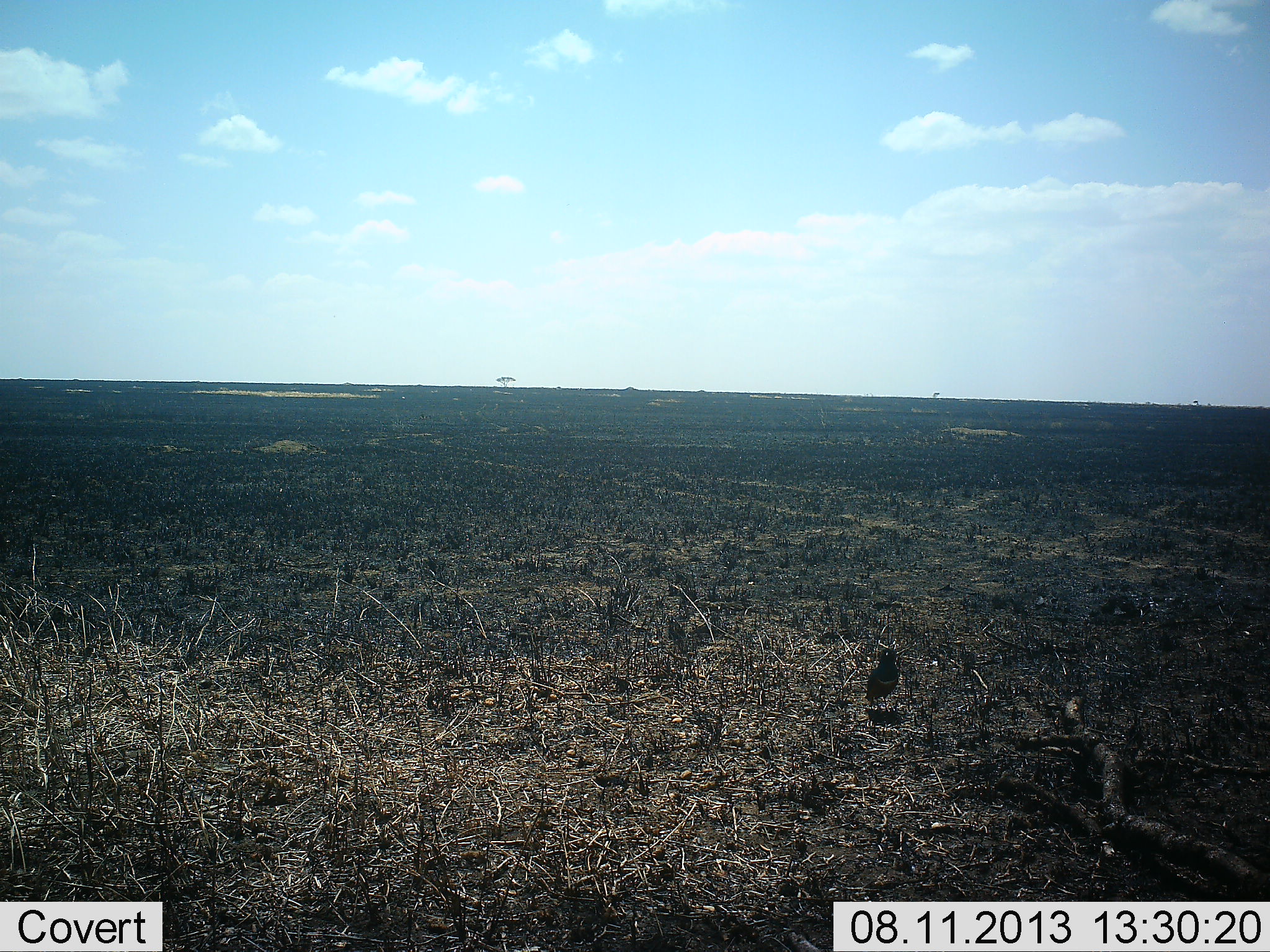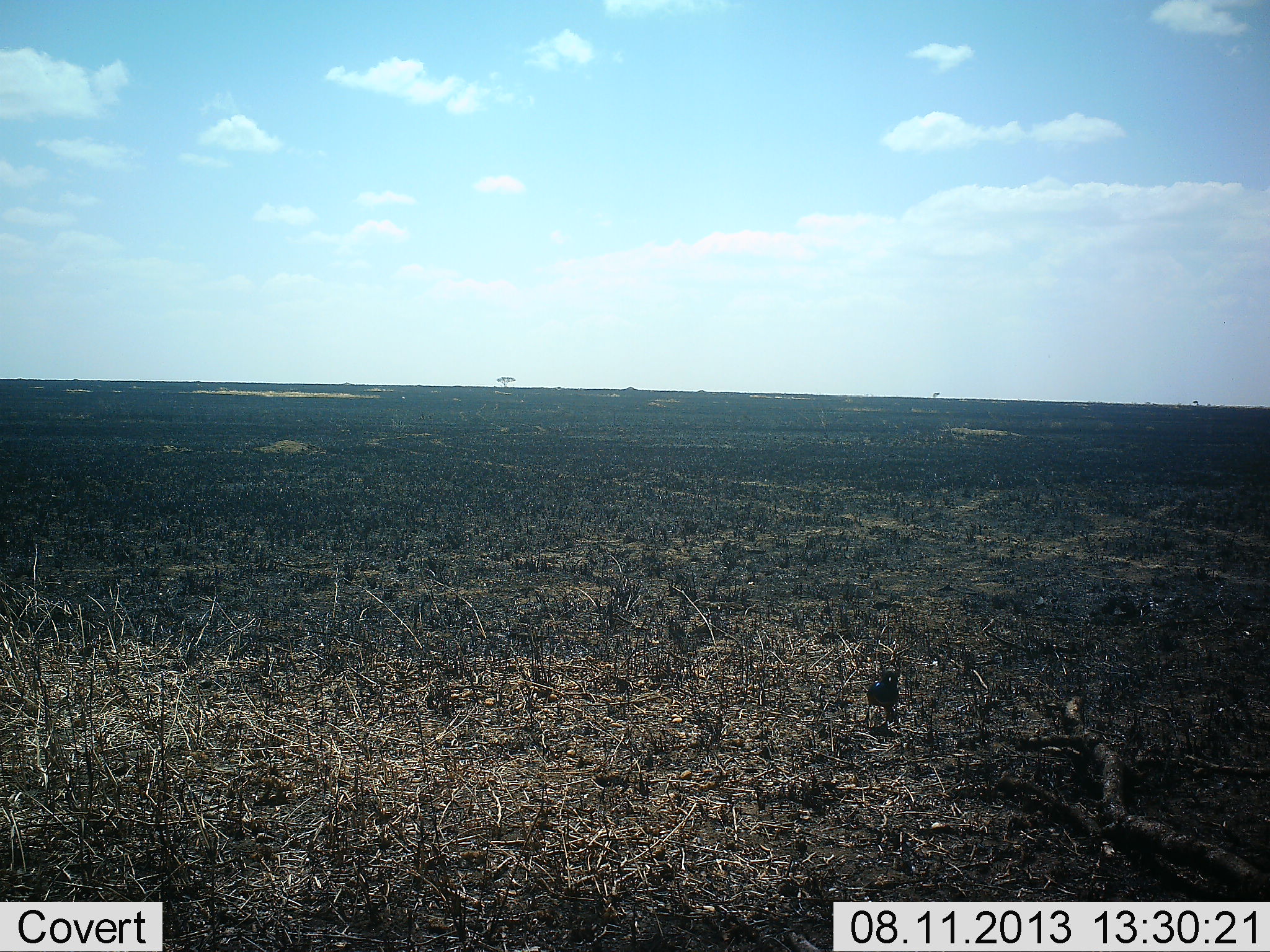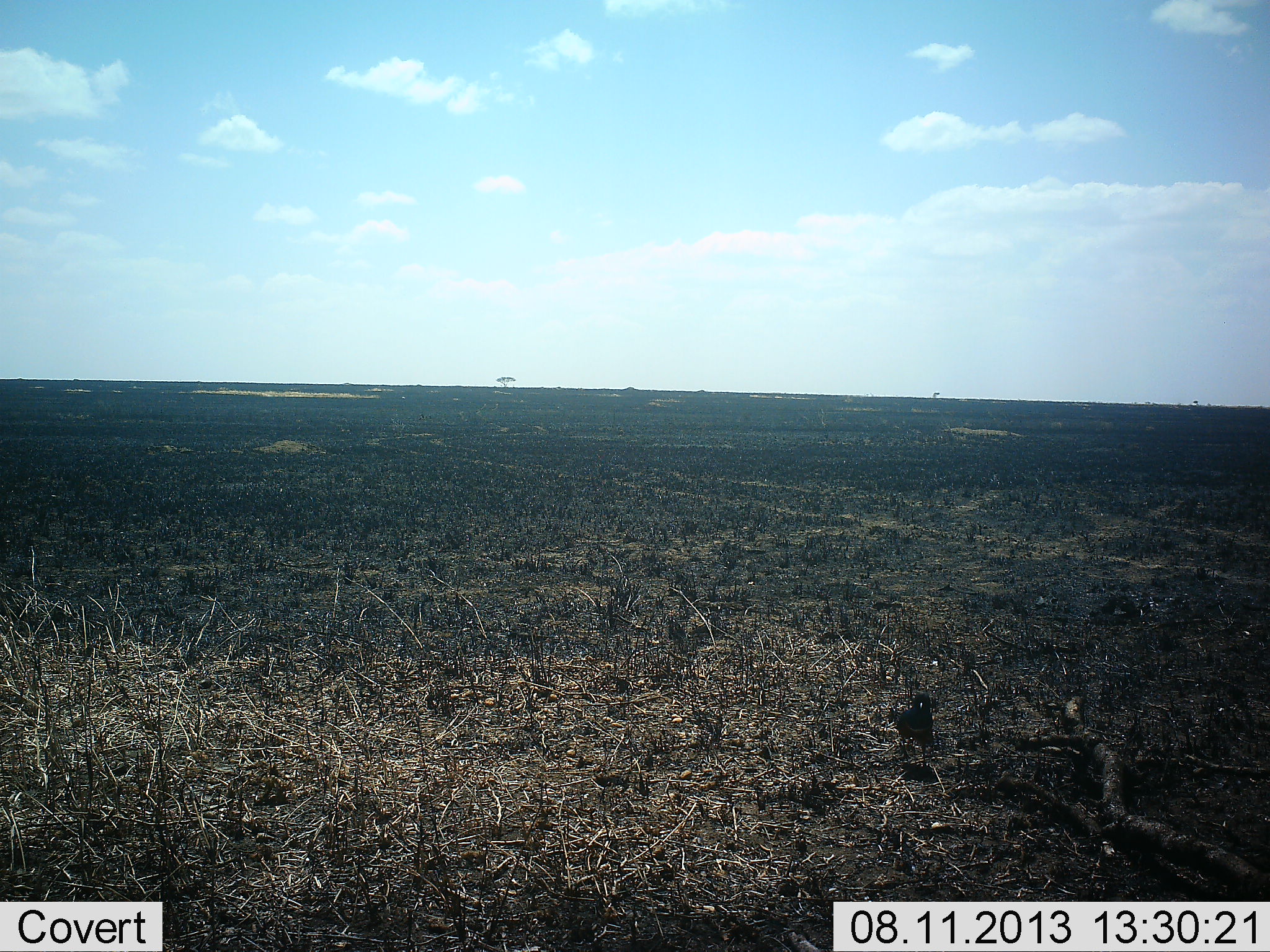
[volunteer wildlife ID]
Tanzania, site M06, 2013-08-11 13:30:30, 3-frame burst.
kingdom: Animalia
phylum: Chordata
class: Aves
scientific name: Aves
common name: bird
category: otherbird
Otherbird (bird) (Aves), count 1. Behavior (volunteer vote fractions): standing 19%, resting 0%, moving 89%, interacting 0%. Young present (vote fraction): 0%. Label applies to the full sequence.